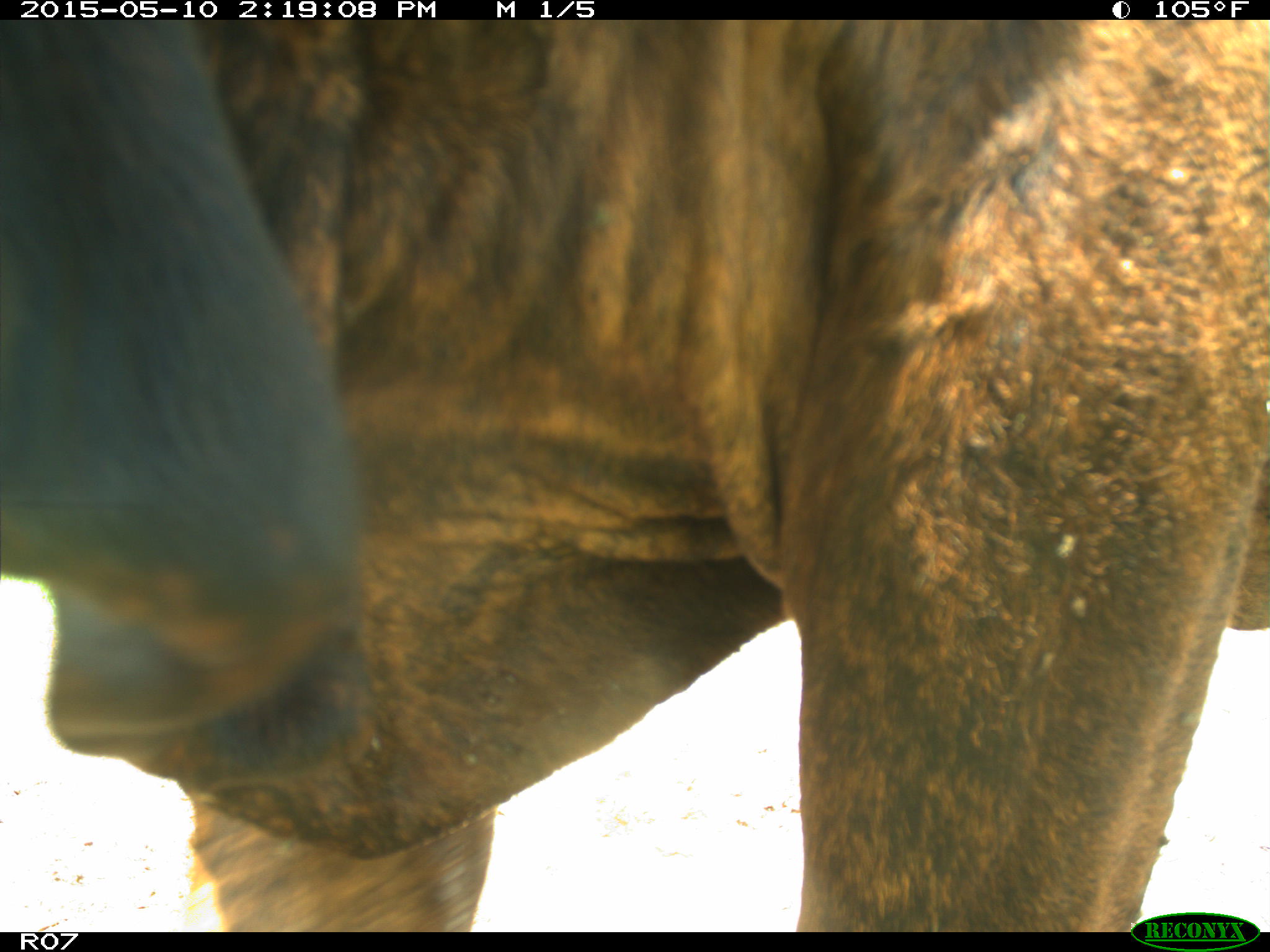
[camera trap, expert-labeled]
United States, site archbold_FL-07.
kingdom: Animalia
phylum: Chordata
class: Mammalia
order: Artiodactyla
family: Bovidae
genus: Bos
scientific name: Bos taurus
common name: domestic cow